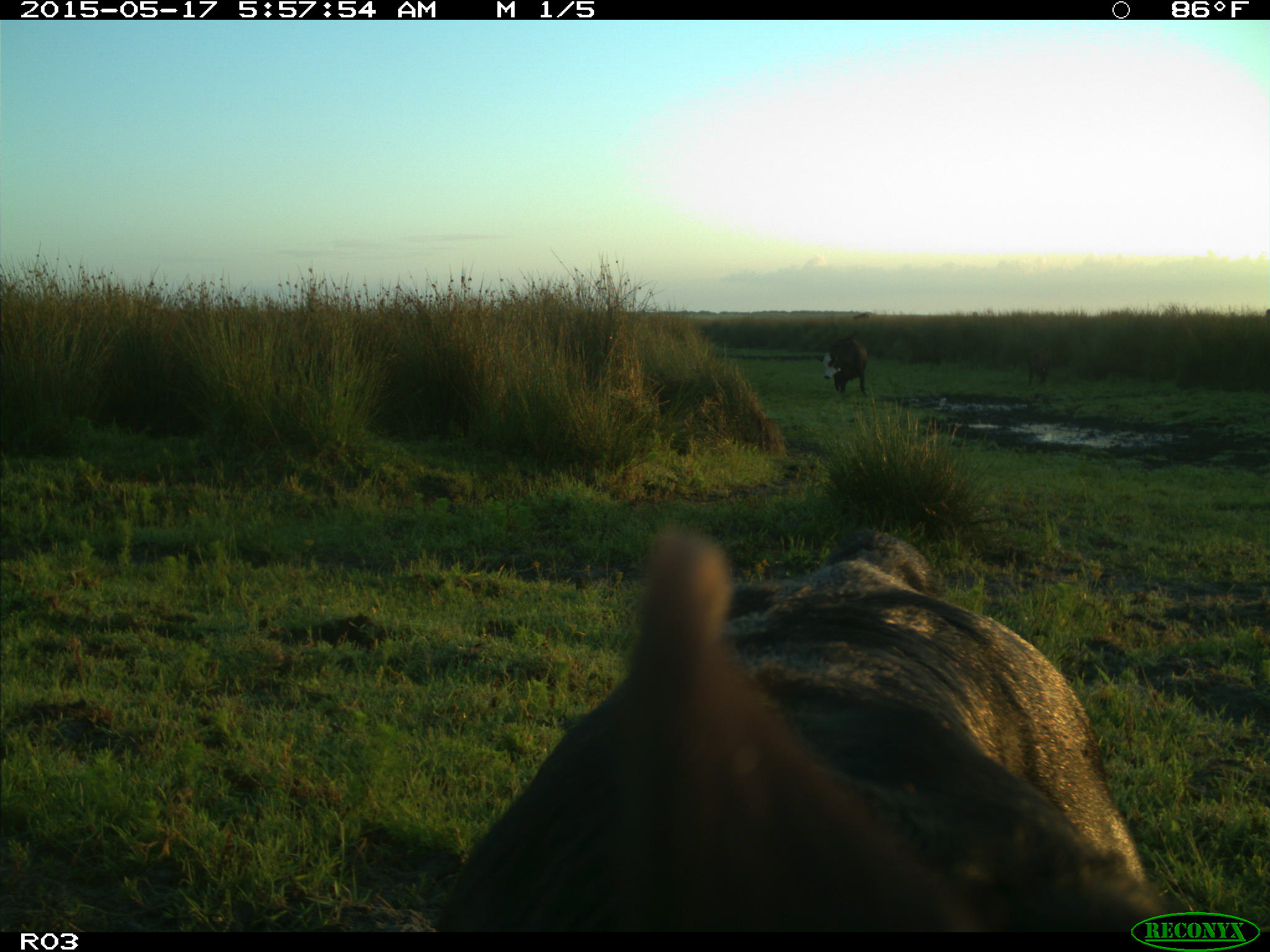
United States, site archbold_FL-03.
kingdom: Animalia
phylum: Chordata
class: Mammalia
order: Artiodactyla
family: Bovidae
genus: Bos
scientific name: Bos taurus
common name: domestic cow